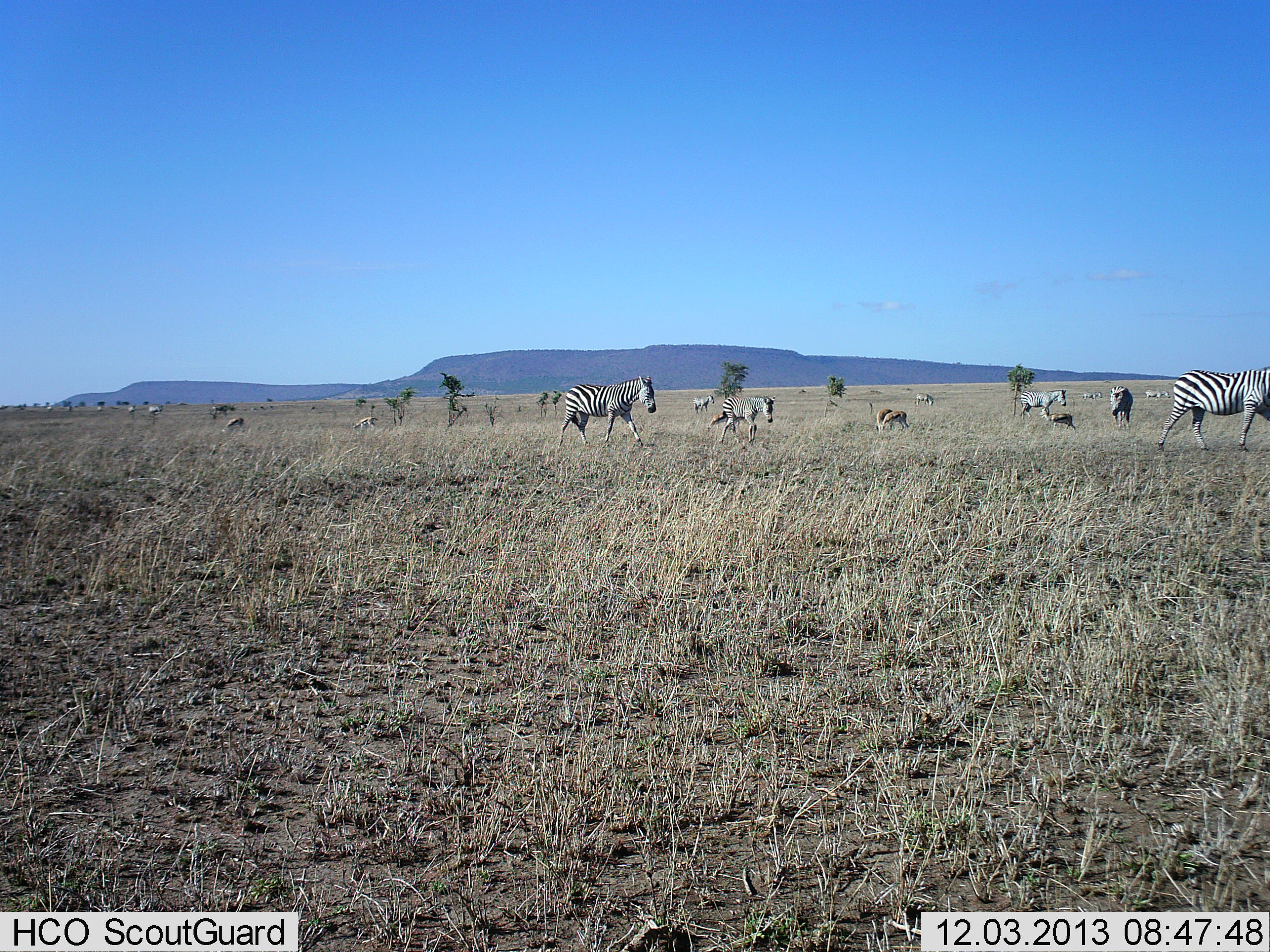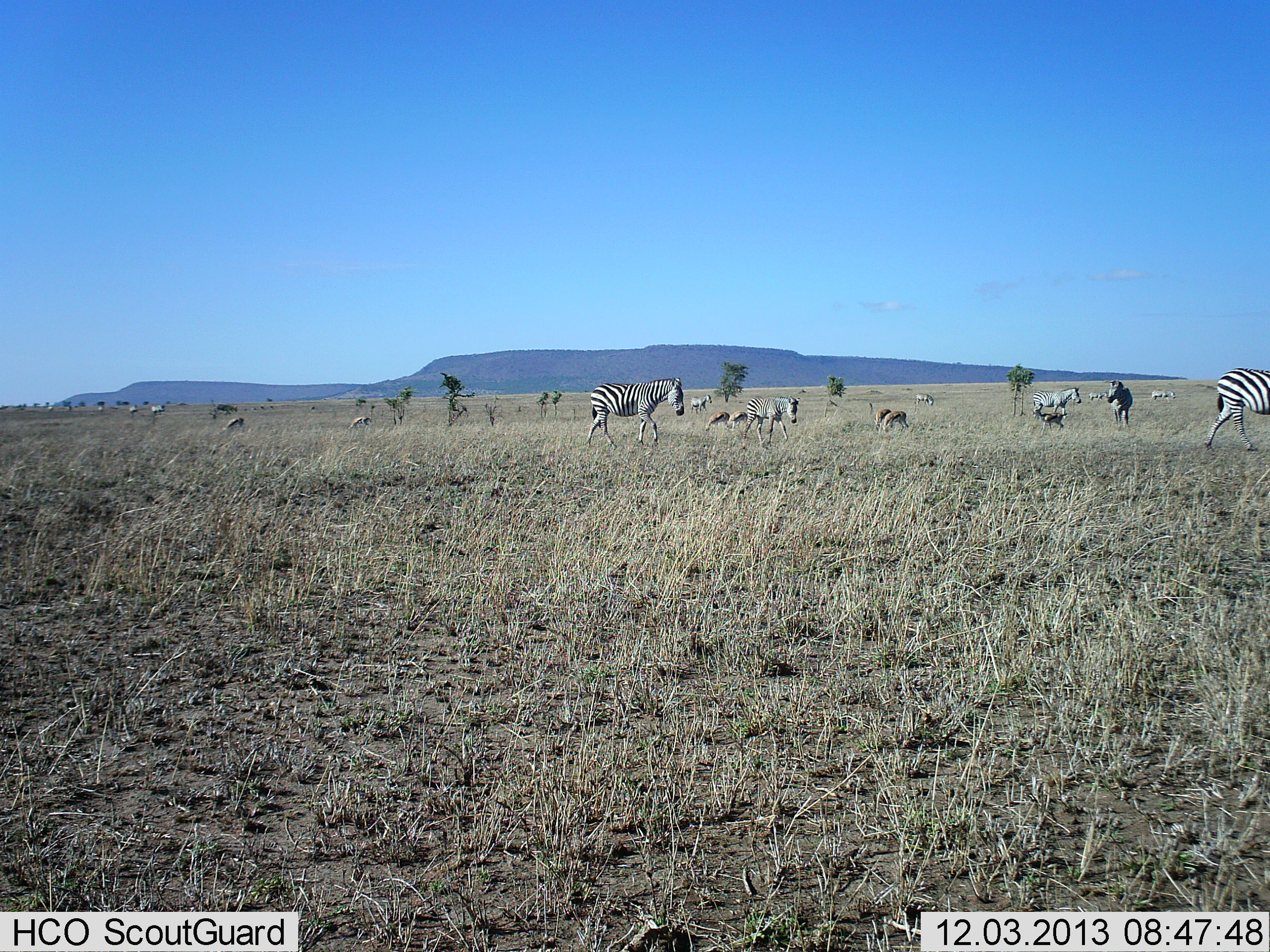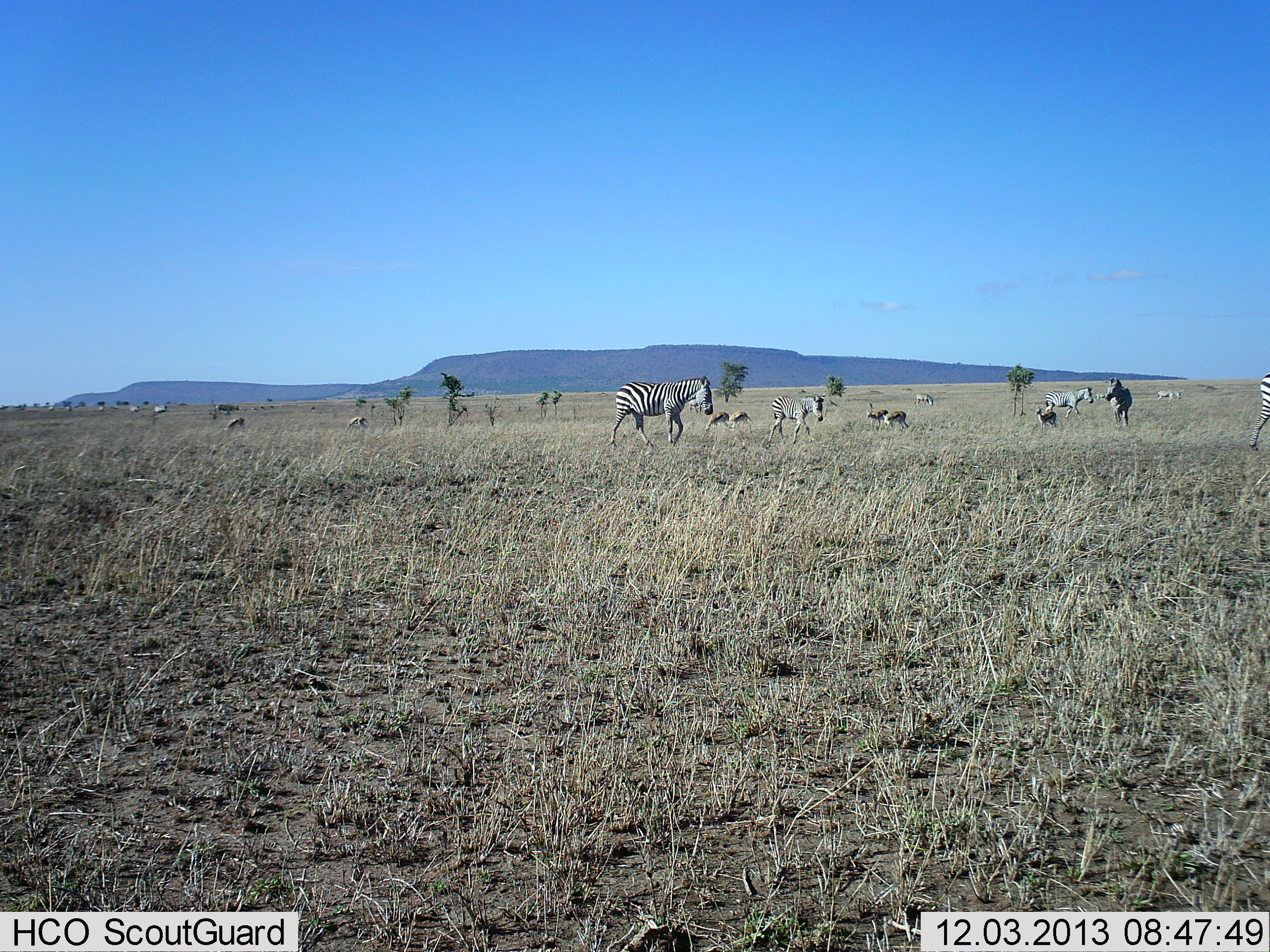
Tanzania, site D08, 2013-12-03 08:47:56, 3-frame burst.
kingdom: Animalia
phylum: Chordata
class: Mammalia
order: Artiodactyla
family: Bovidae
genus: Eudorcas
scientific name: Eudorcas thomsonii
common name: thomson's gazelle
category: gazellethomsons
Gazellethomsons (thomson's gazelle) (Eudorcas thomsonii), count 7. Behavior (volunteer vote fractions): standing 50%, resting 0%, moving 38%, interacting 0%. Young present (vote fraction): 0%. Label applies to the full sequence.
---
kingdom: Animalia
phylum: Chordata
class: Mammalia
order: Perissodactyla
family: Equidae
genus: Equus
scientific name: Equus quagga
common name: plains zebra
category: zebra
Zebra (plains zebra) (Equus quagga), count 11-50. Behavior (volunteer vote fractions): standing 40%, resting 0%, moving 100%, interacting 0%. Young present (vote fraction): 30%. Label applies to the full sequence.